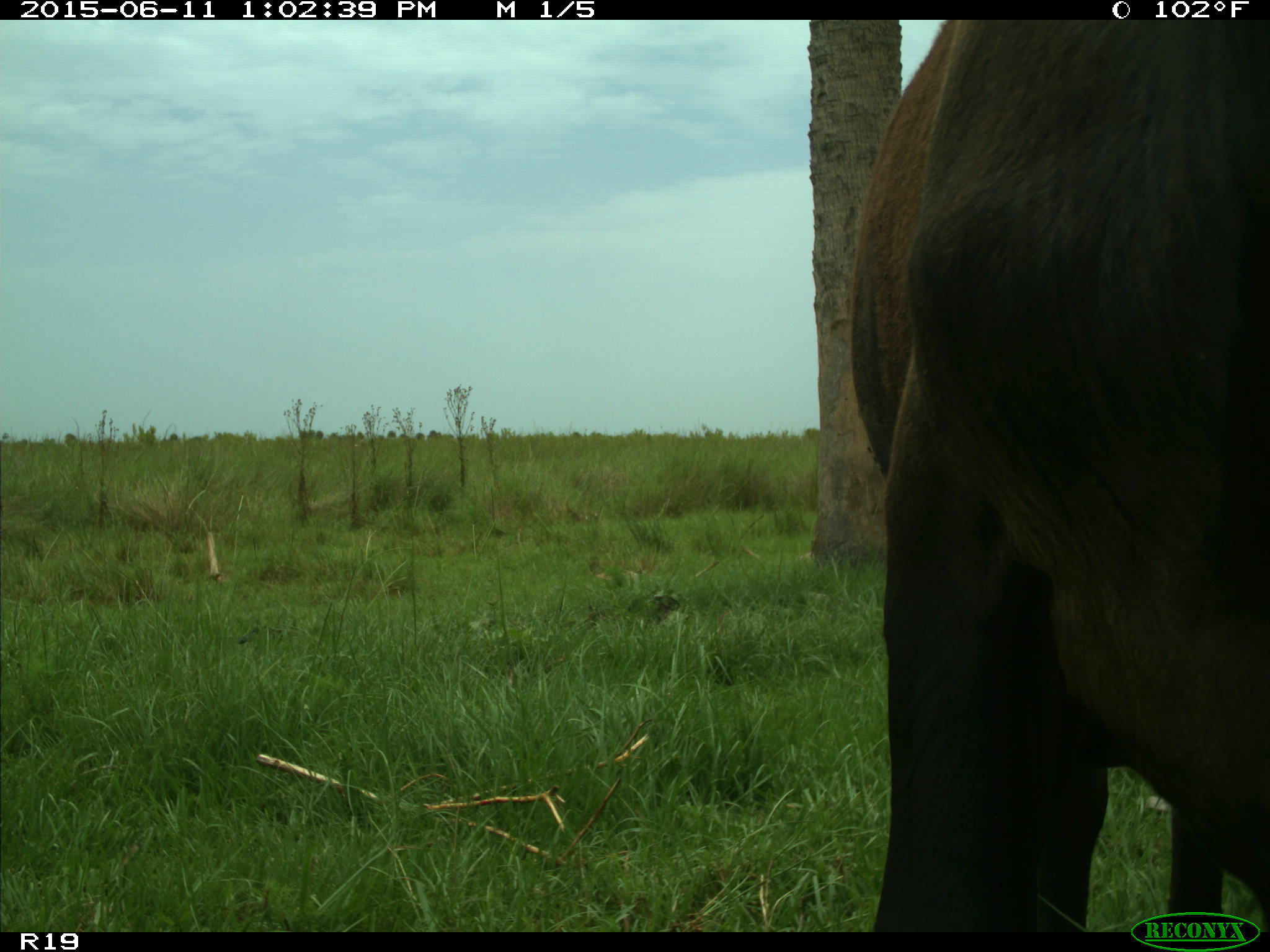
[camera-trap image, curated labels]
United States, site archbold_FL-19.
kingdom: Animalia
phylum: Chordata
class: Mammalia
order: Artiodactyla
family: Bovidae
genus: Bos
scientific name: Bos taurus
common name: domestic cow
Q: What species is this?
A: Bos taurus (domestic cow).